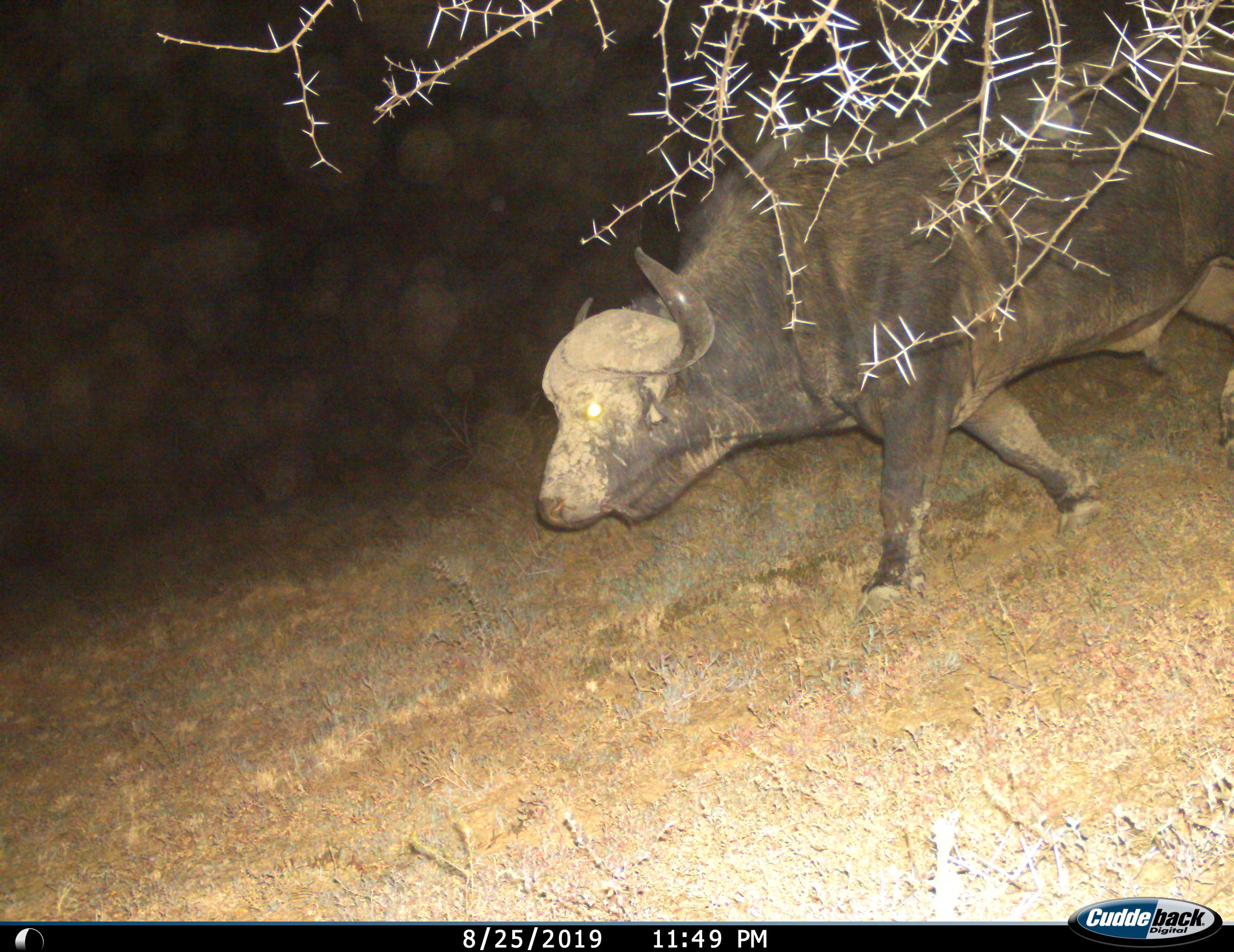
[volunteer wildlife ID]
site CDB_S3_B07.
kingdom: Animalia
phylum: Chordata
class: Mammalia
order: Artiodactyla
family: Bovidae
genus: Syncerus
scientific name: Syncerus caffer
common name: african buffalo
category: buffalo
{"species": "buffalo (african buffalo) (Syncerus caffer)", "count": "1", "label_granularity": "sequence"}